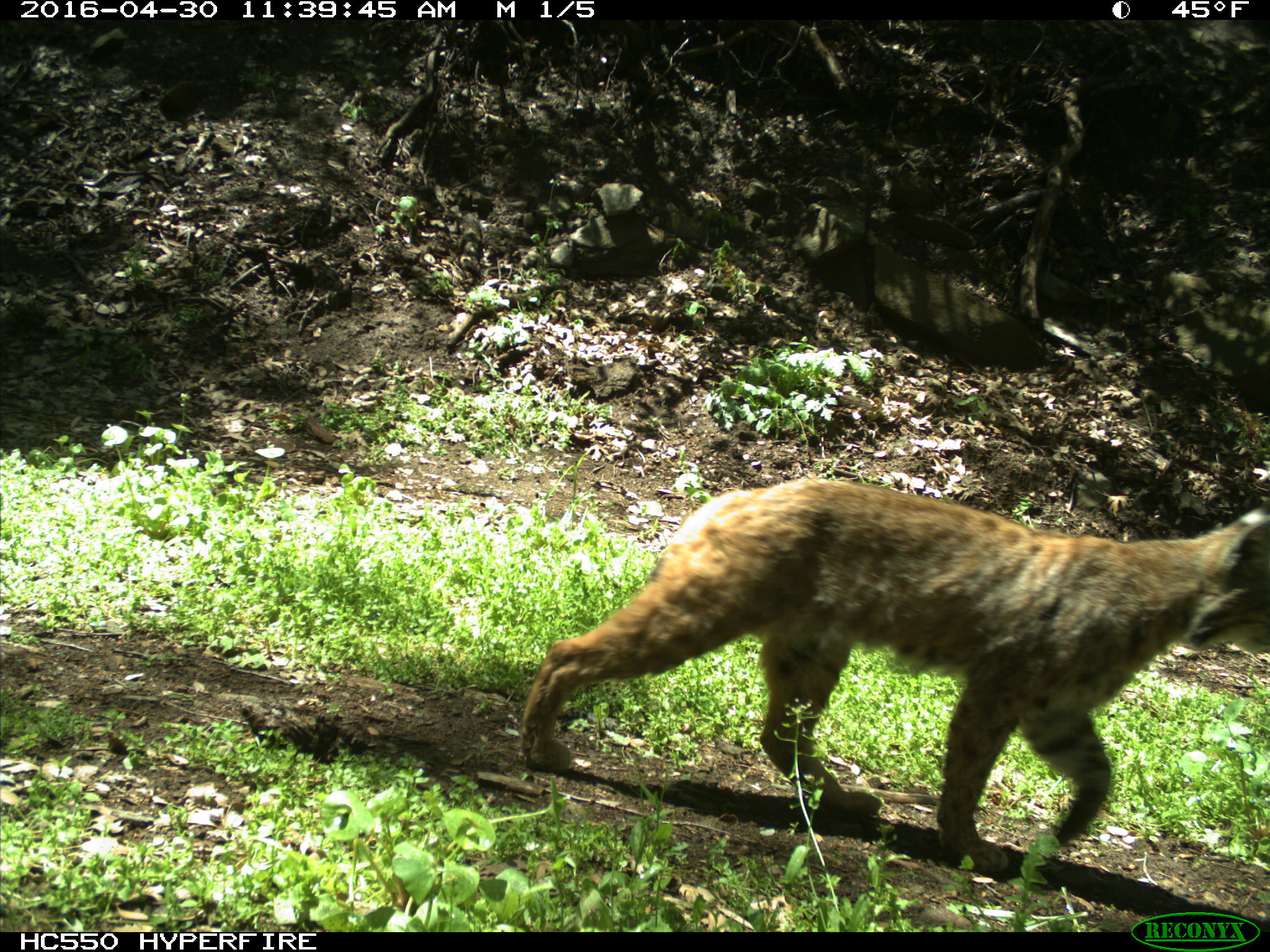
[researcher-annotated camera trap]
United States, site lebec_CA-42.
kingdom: Animalia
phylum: Chordata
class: Mammalia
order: Carnivora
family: Felidae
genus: Lynx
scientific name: Lynx rufus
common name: bobcat